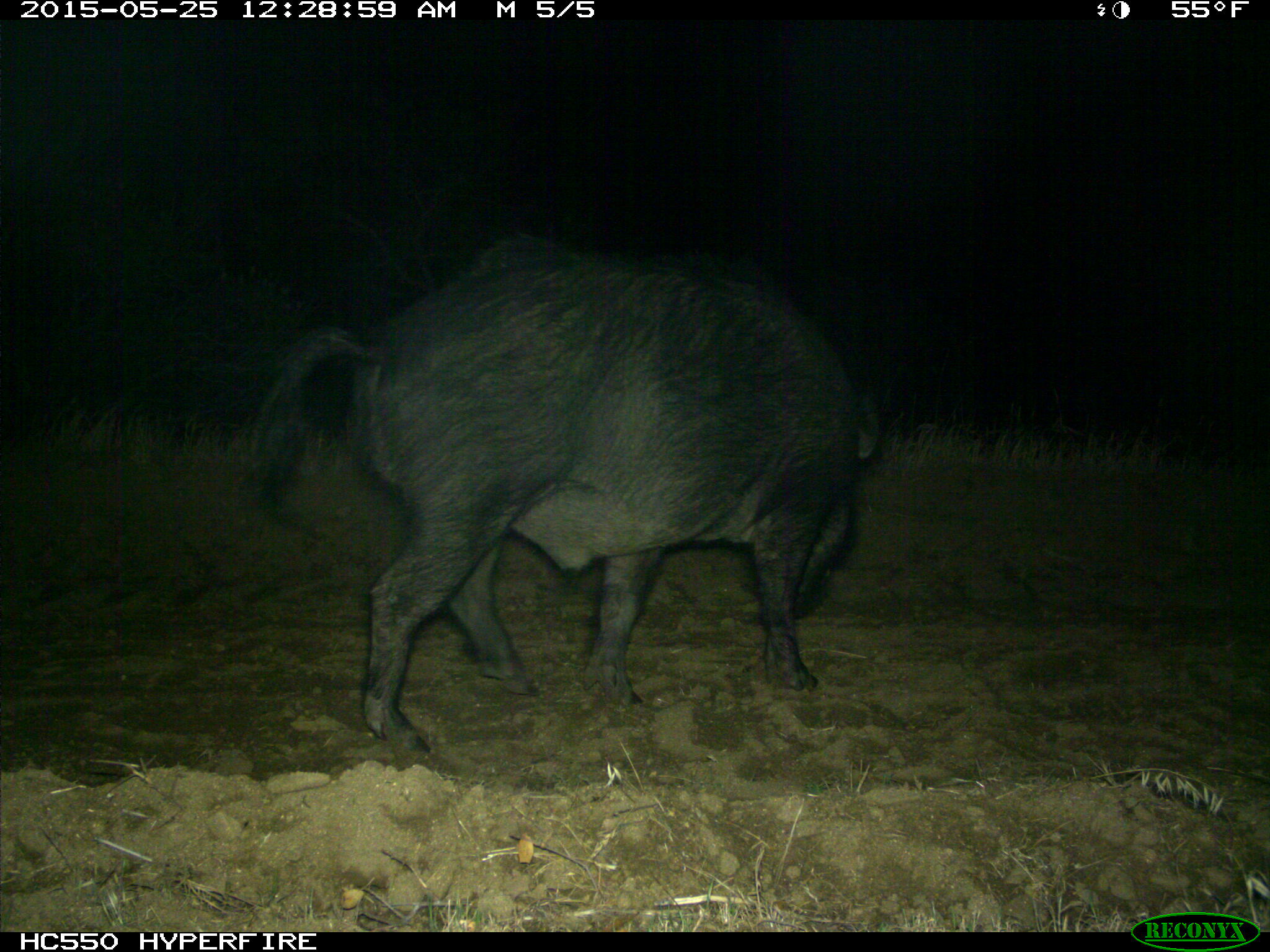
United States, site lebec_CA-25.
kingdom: Animalia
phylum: Chordata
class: Mammalia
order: Artiodactyla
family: Suidae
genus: Sus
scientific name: Sus scrofa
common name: wild boar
Sus scrofa (wild boar).